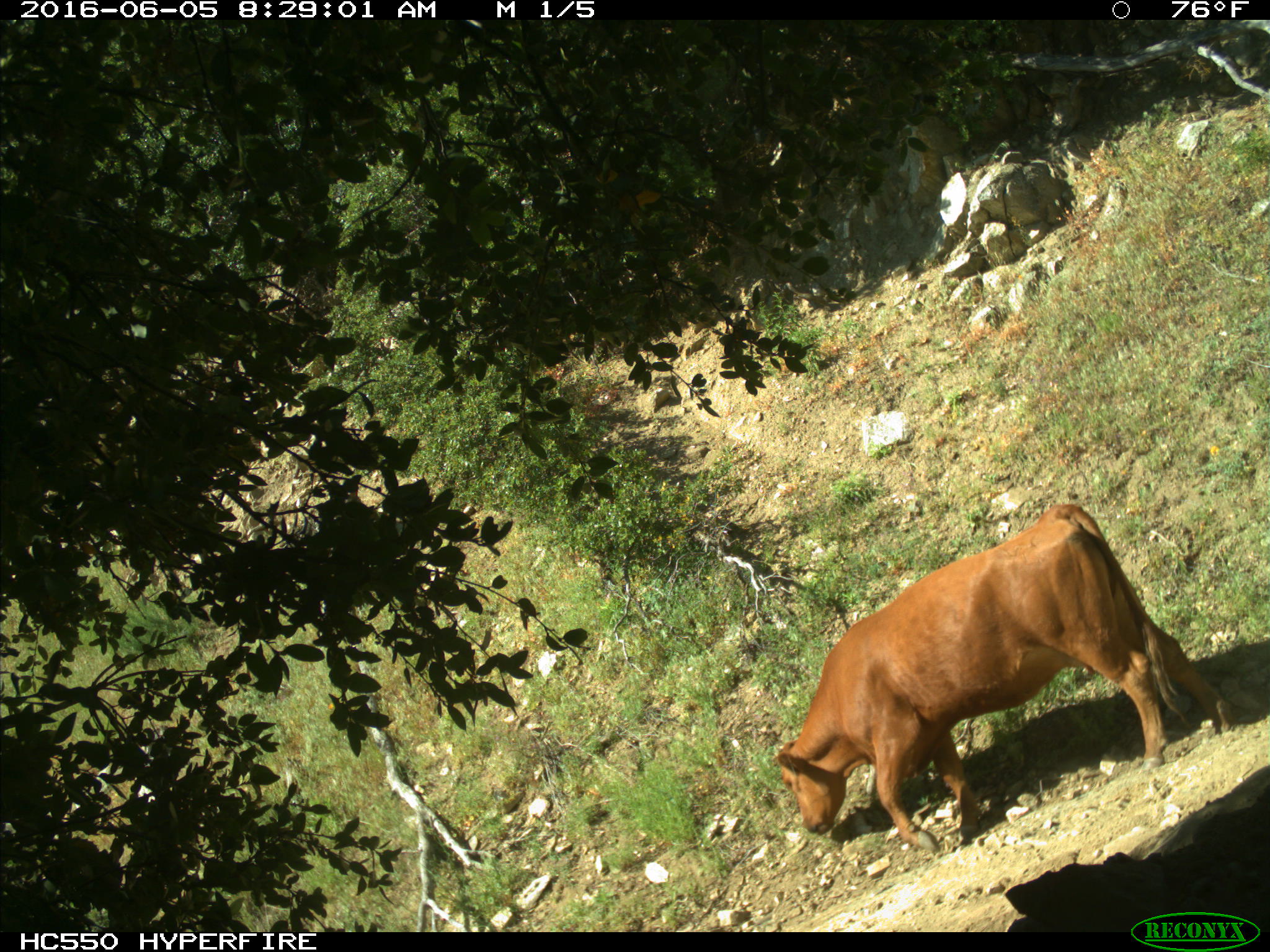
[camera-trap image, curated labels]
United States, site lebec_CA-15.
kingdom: Animalia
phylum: Chordata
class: Mammalia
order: Artiodactyla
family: Bovidae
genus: Bos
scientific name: Bos taurus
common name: domestic cow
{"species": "Bos taurus (domestic cow)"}